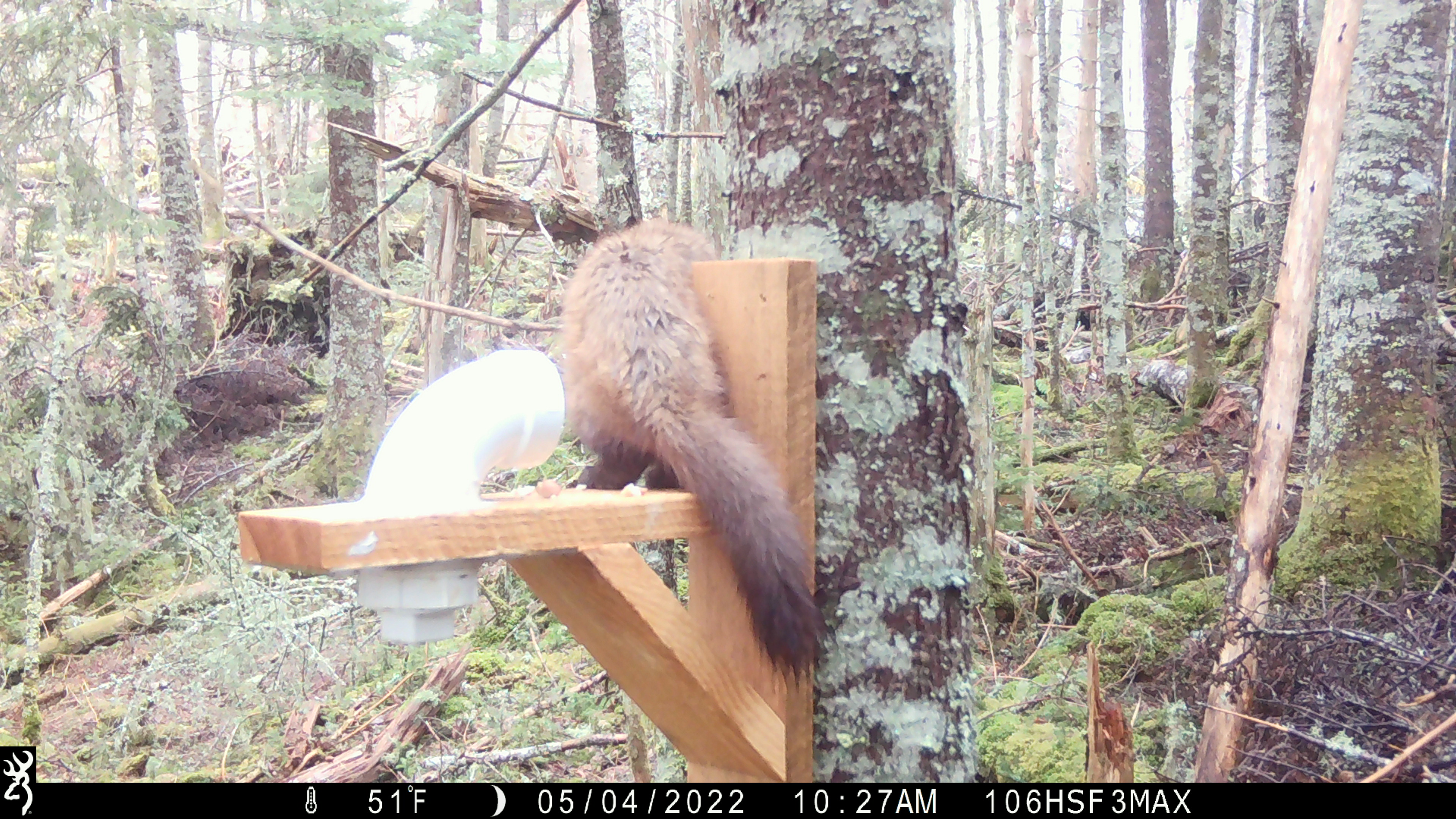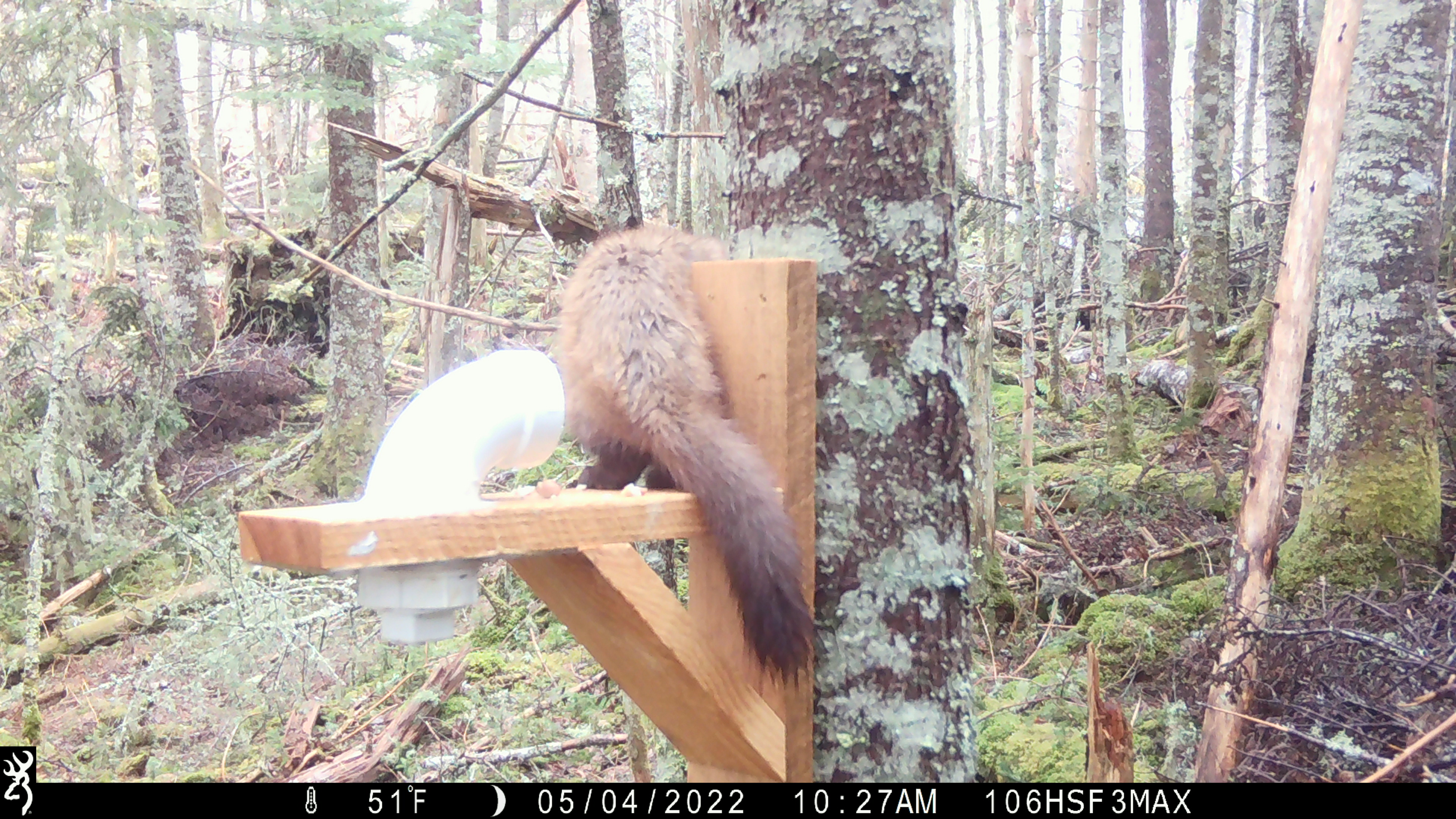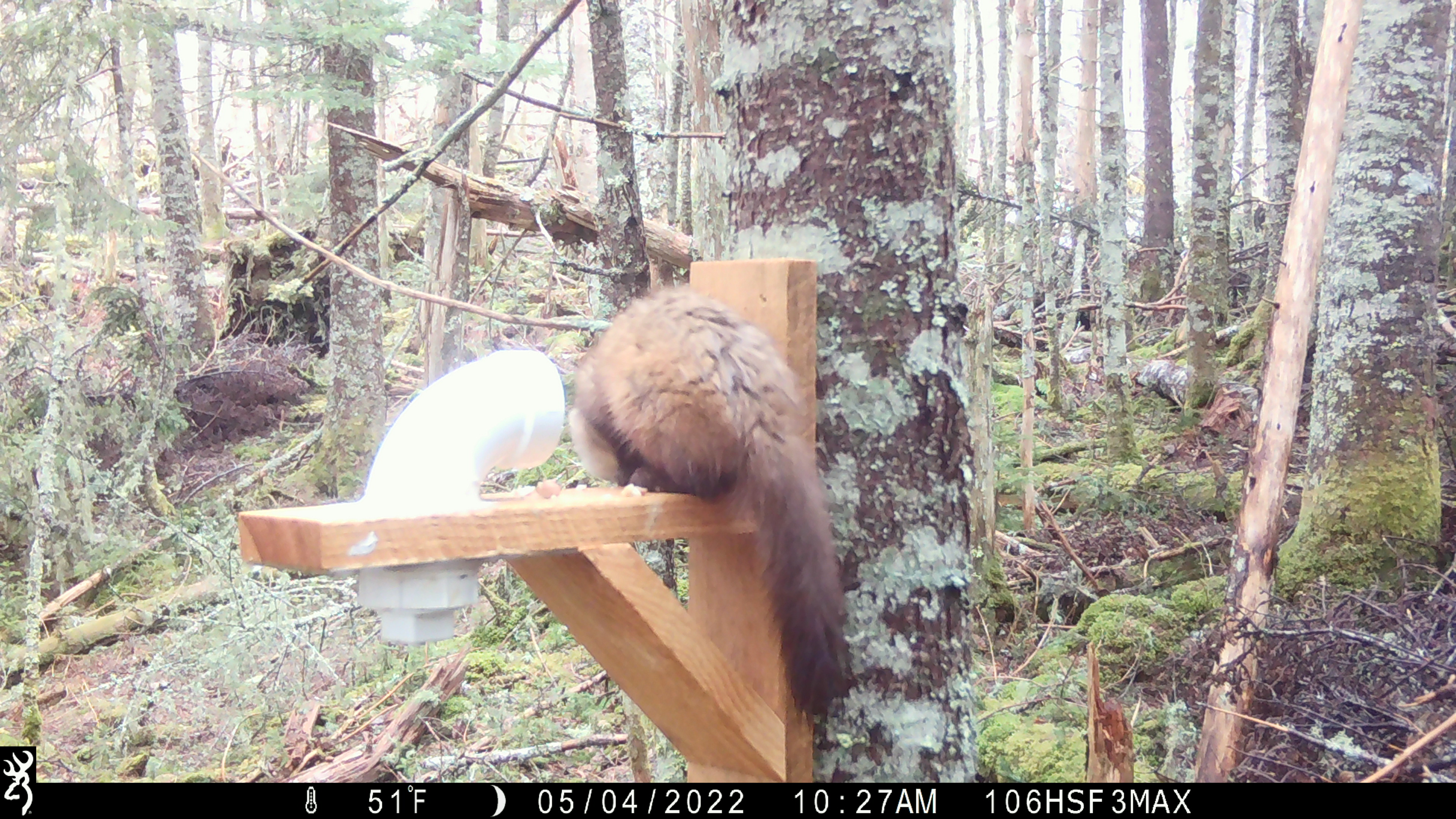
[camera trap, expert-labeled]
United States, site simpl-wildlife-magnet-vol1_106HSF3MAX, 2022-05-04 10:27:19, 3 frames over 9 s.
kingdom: Animalia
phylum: Chordata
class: Mammalia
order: Carnivora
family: Mustelidae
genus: Martes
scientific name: Martes americana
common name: american marten